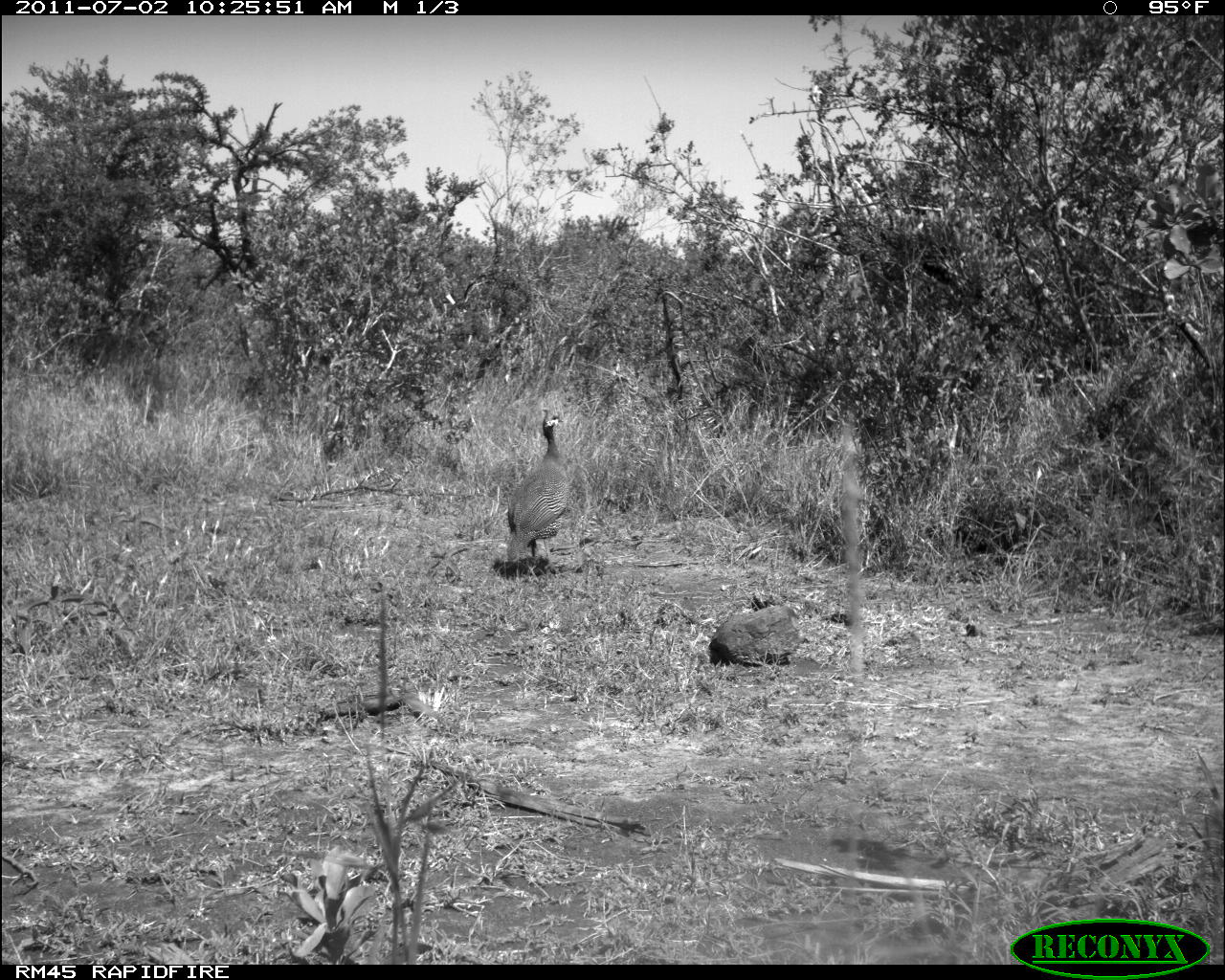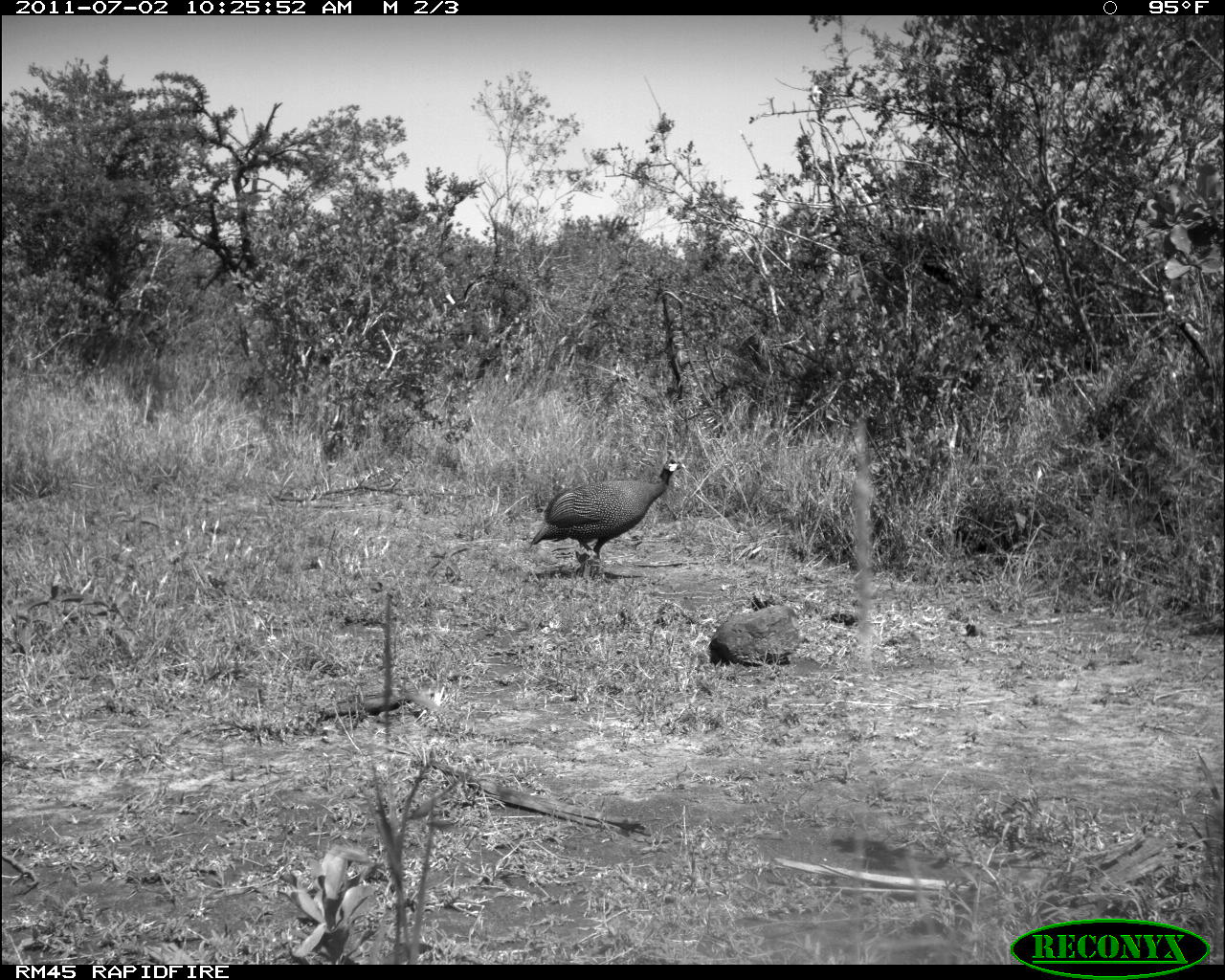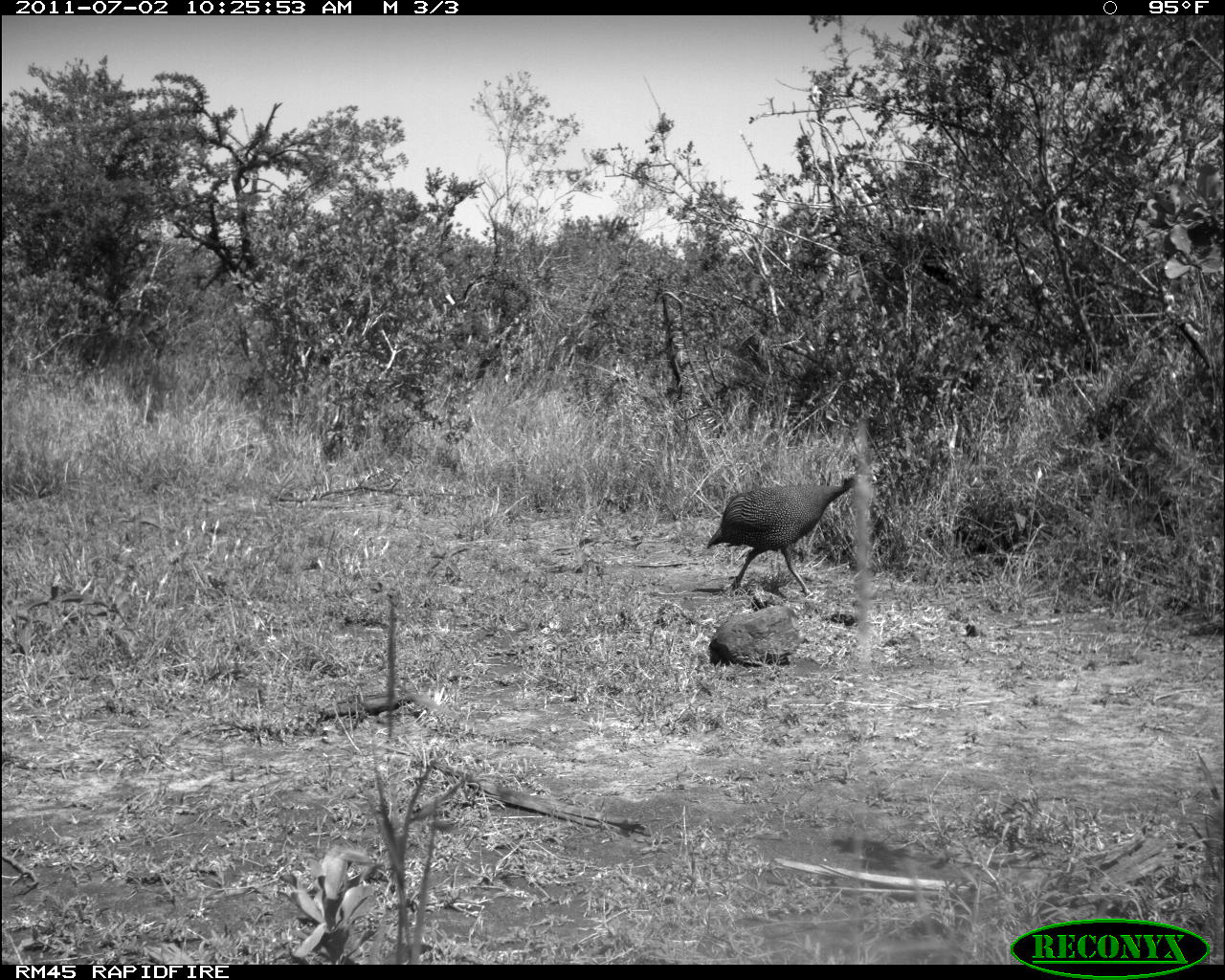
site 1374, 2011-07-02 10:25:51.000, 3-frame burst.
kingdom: Animalia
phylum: Chordata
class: Aves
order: Galliformes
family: Numididae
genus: Numida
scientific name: Numida meleagris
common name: helmeted guineafowl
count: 1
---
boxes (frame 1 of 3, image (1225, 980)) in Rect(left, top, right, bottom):
numida meleagris: Rect(504, 409, 570, 567)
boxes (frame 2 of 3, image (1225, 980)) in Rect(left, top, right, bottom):
numida meleagris: Rect(528, 450, 685, 576)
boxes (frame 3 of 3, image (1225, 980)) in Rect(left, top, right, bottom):
numida meleagris: Rect(705, 469, 877, 597)